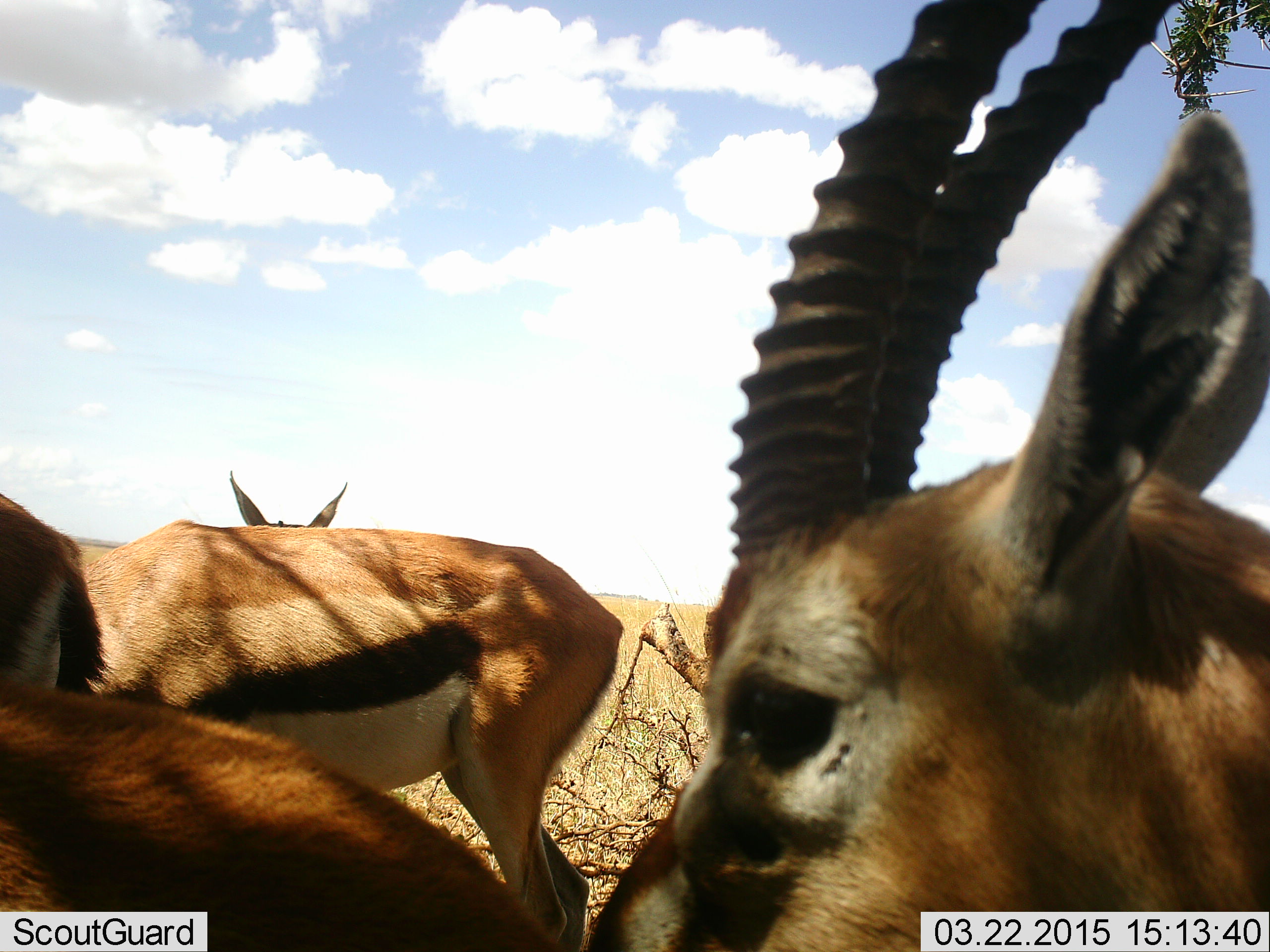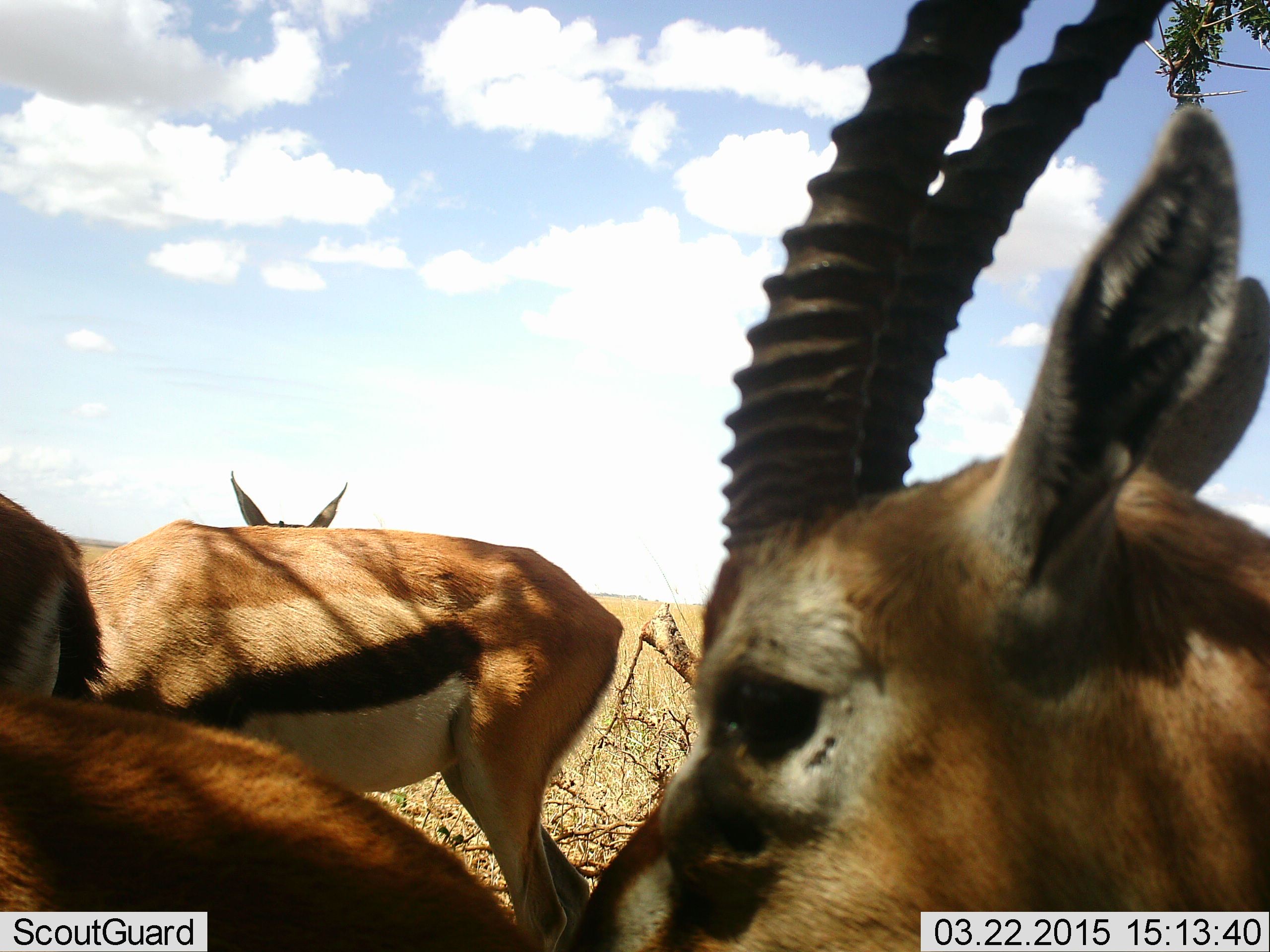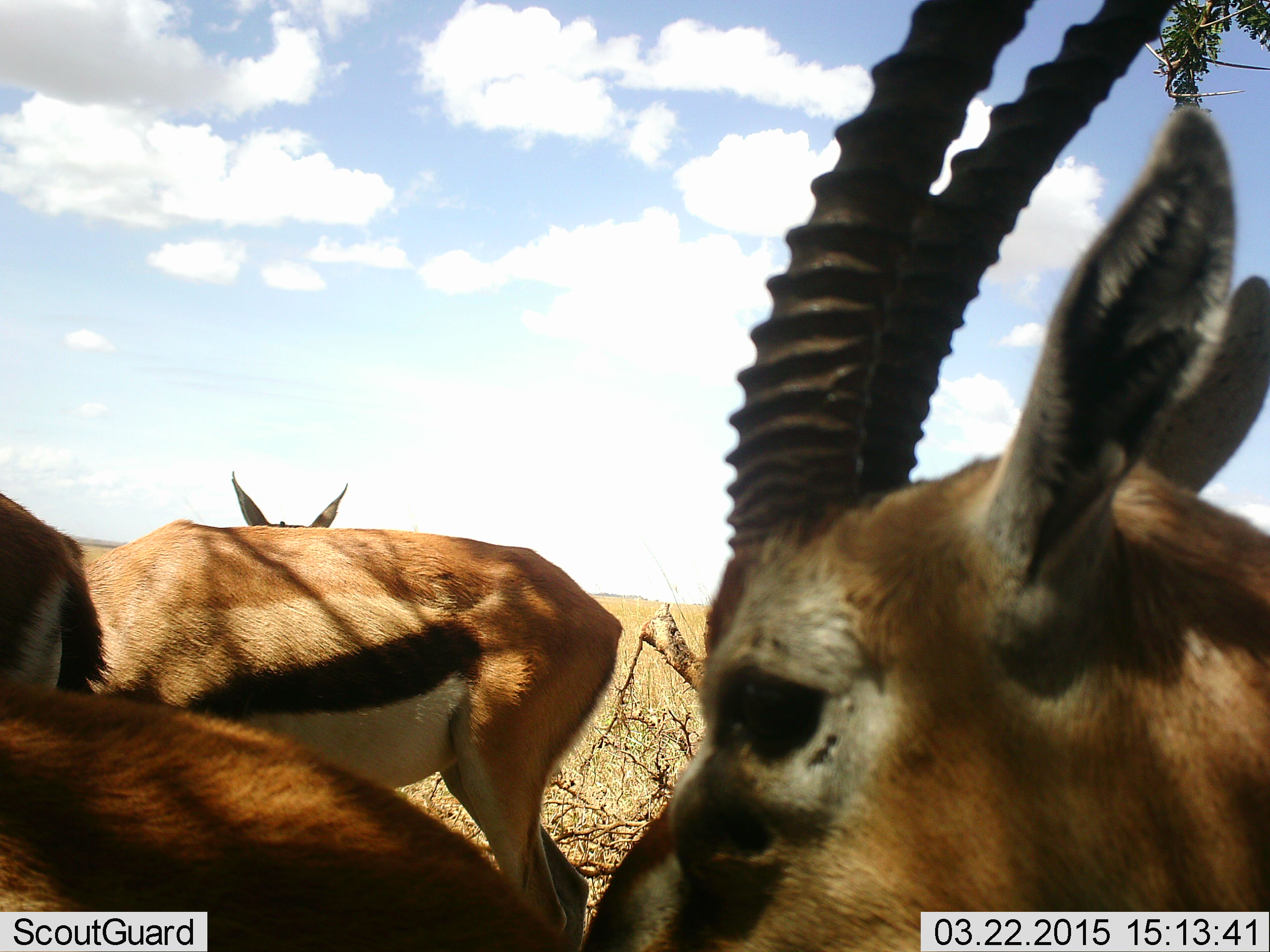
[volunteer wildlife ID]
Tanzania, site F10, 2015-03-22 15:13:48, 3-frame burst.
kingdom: Animalia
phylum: Chordata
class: Mammalia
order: Artiodactyla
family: Bovidae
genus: Eudorcas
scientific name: Eudorcas thomsonii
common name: thomson's gazelle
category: gazellethomsons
Gazellethomsons (thomson's gazelle) (Eudorcas thomsonii), count 4. Behavior (volunteer vote fractions): standing 100%, resting 0%, moving 0%, interacting 0%. Young present (vote fraction): 0%. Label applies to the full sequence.